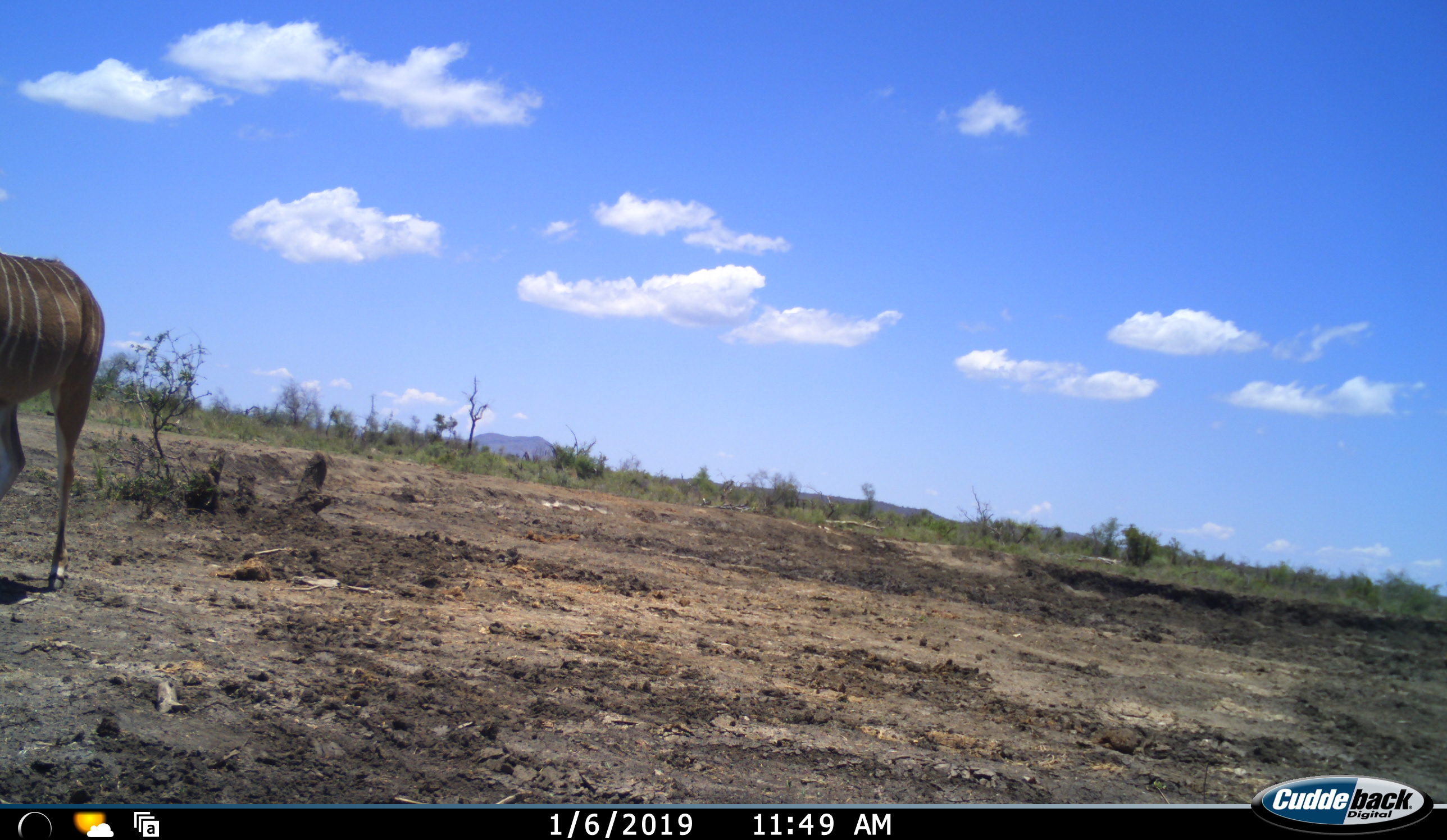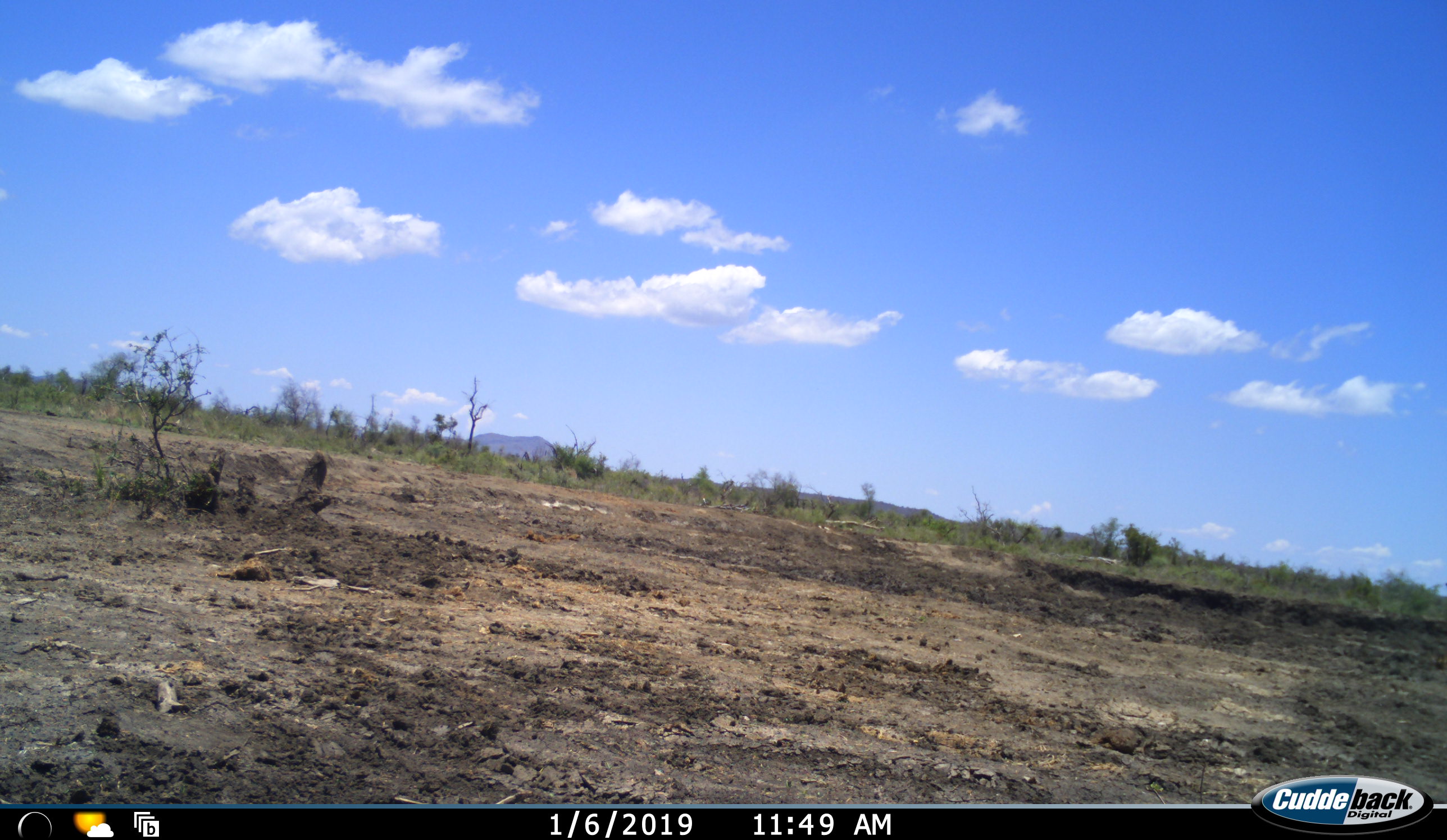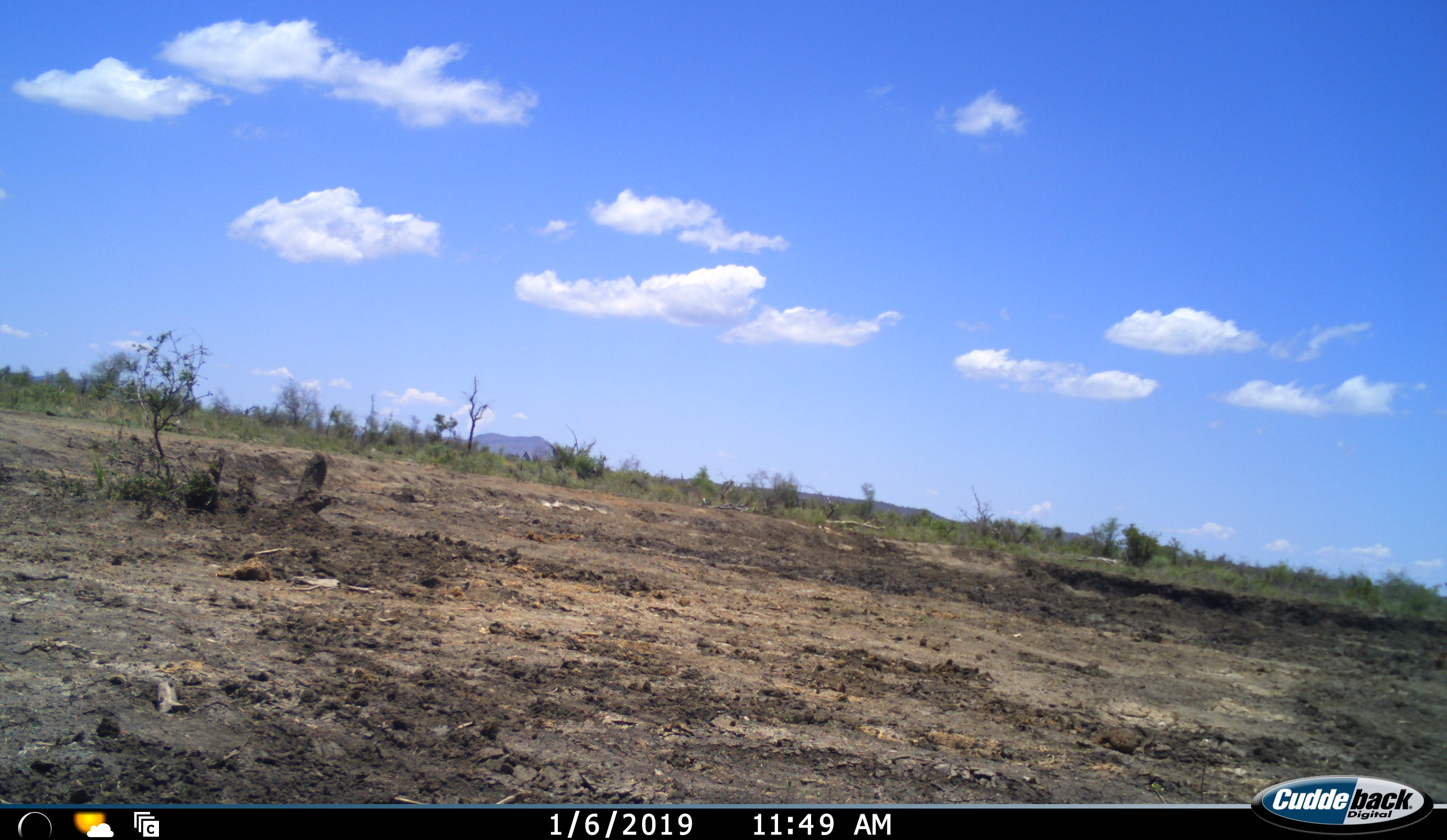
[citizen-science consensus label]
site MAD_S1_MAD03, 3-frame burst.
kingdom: Animalia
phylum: Chordata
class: Mammalia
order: Artiodactyla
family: Bovidae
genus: Tragelaphus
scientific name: Tragelaphus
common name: kudu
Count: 1.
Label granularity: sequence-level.